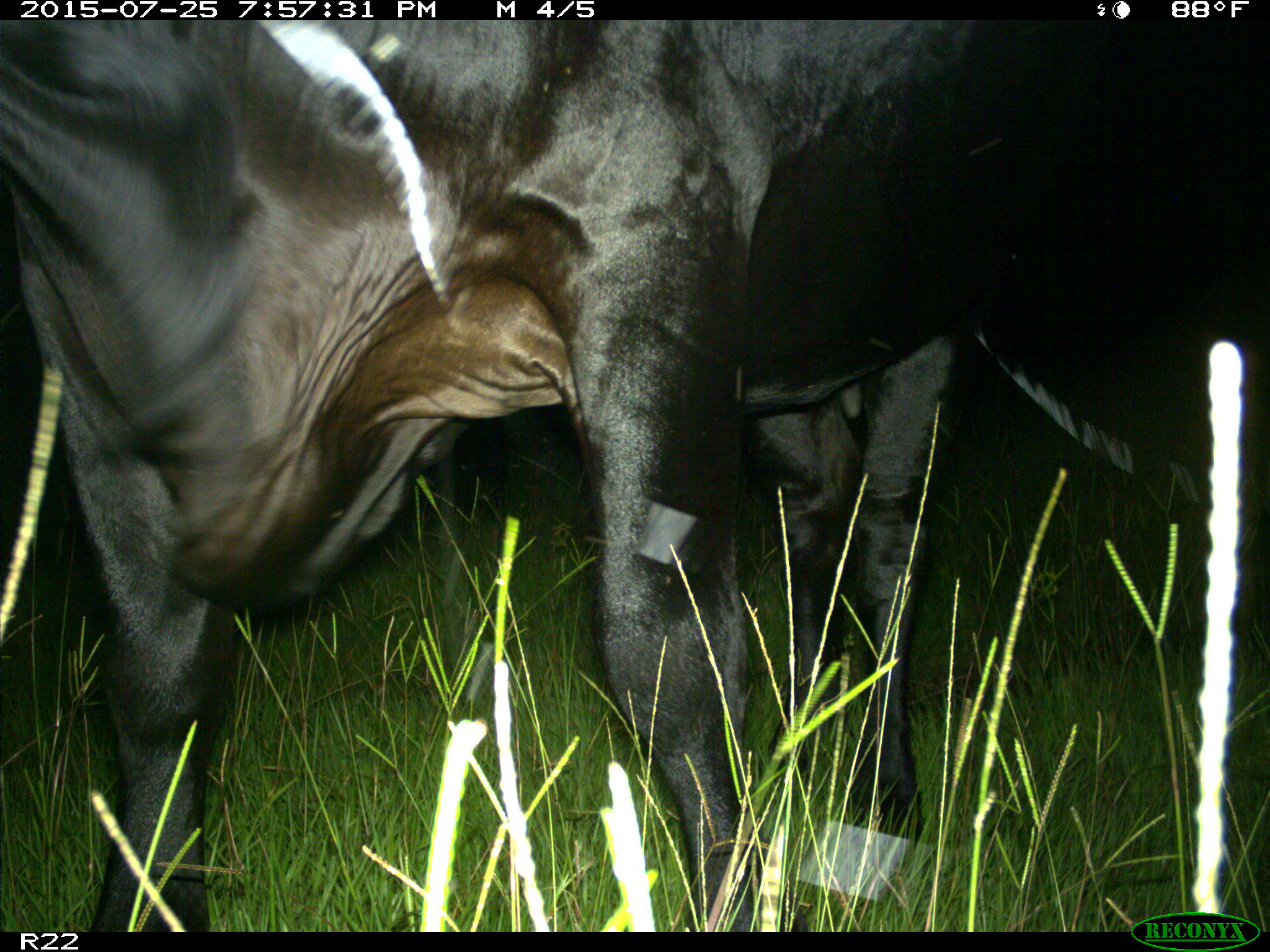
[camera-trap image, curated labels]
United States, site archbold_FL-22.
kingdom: Animalia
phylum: Chordata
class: Mammalia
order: Artiodactyla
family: Bovidae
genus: Bos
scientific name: Bos taurus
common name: domestic cow